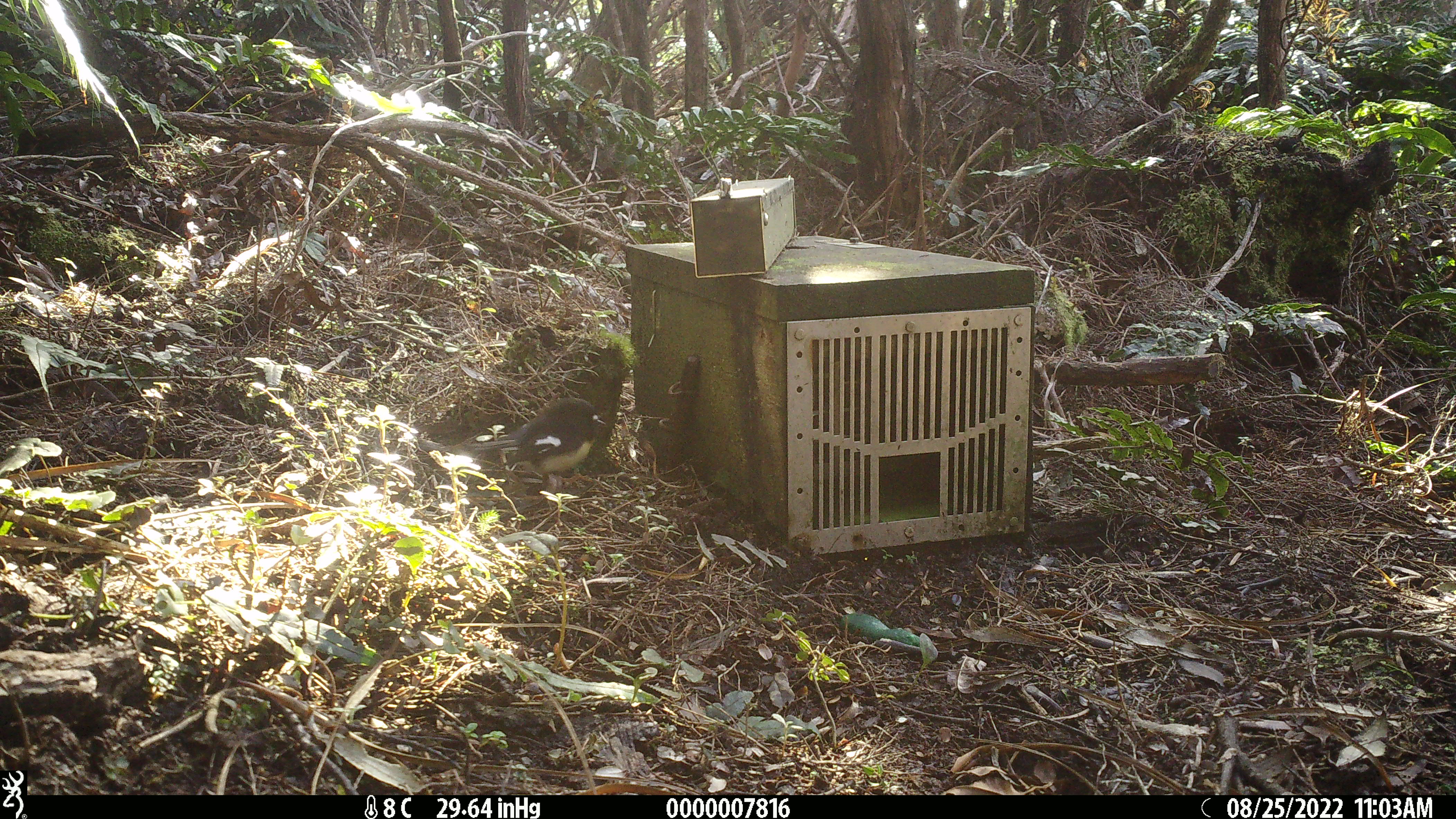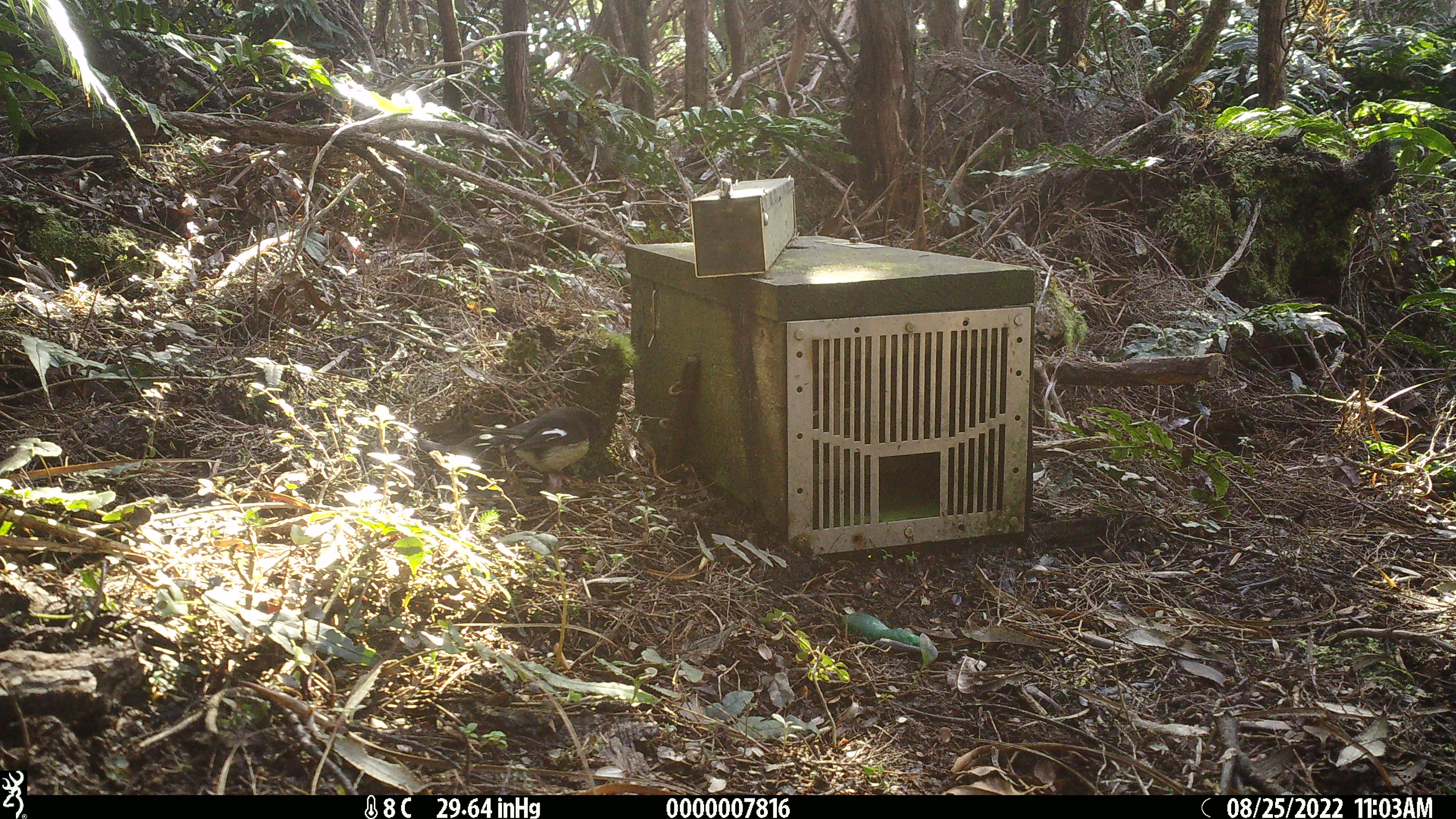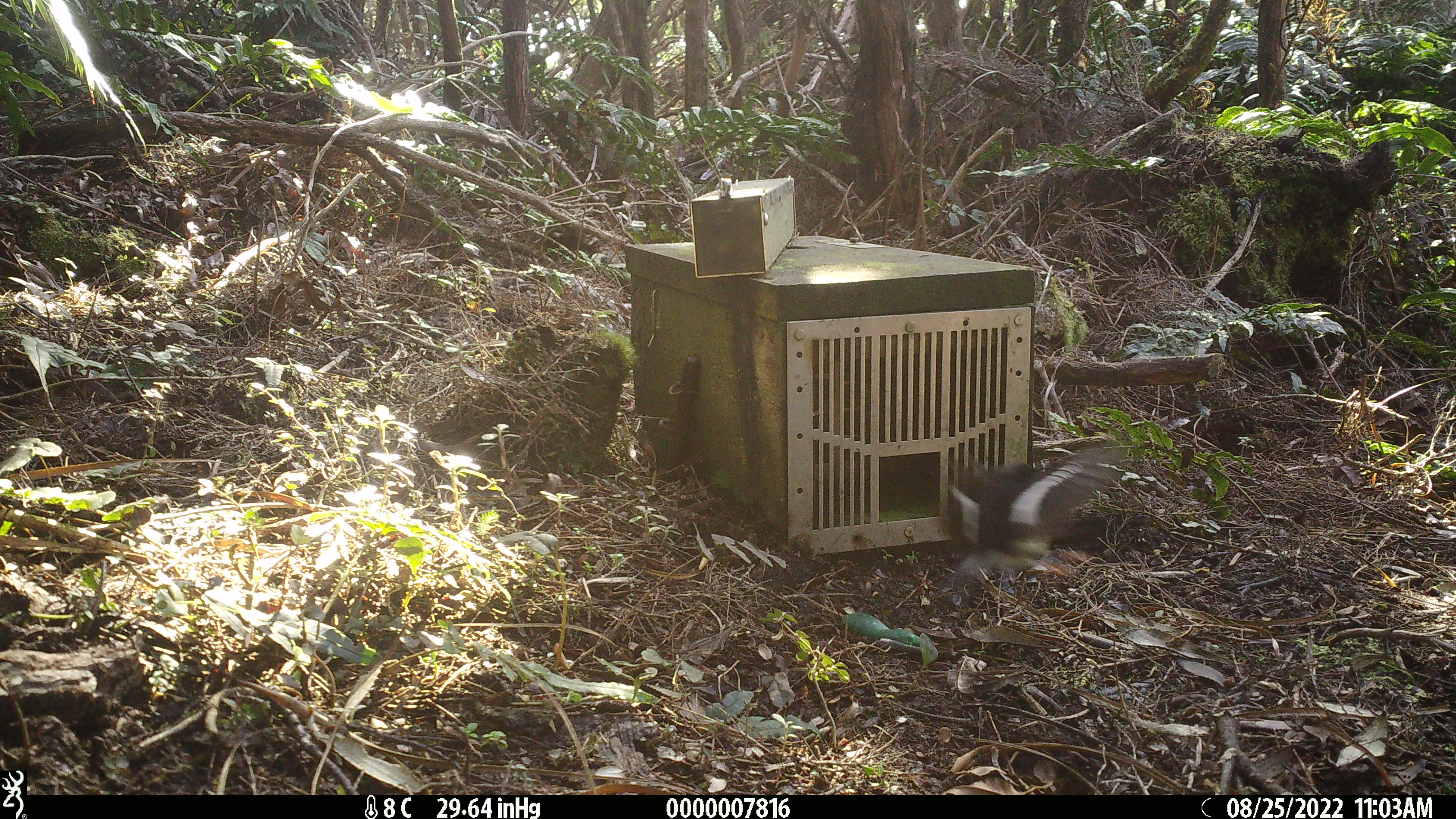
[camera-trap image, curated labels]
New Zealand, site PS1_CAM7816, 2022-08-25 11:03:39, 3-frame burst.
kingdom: Animalia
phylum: Chordata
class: Aves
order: Passeriformes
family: Petroicidae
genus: Petroica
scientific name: Petroica macrocephala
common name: tomtit